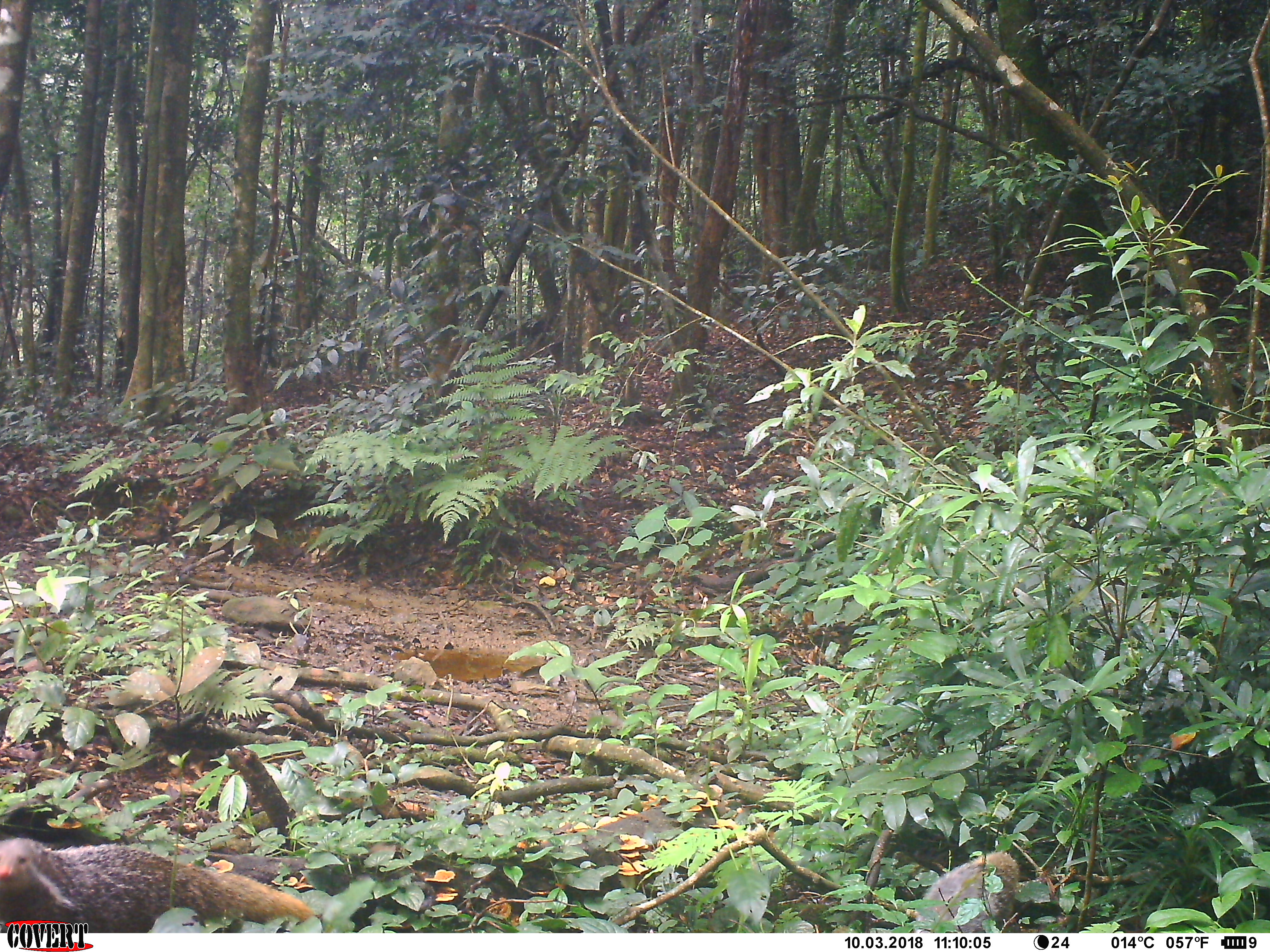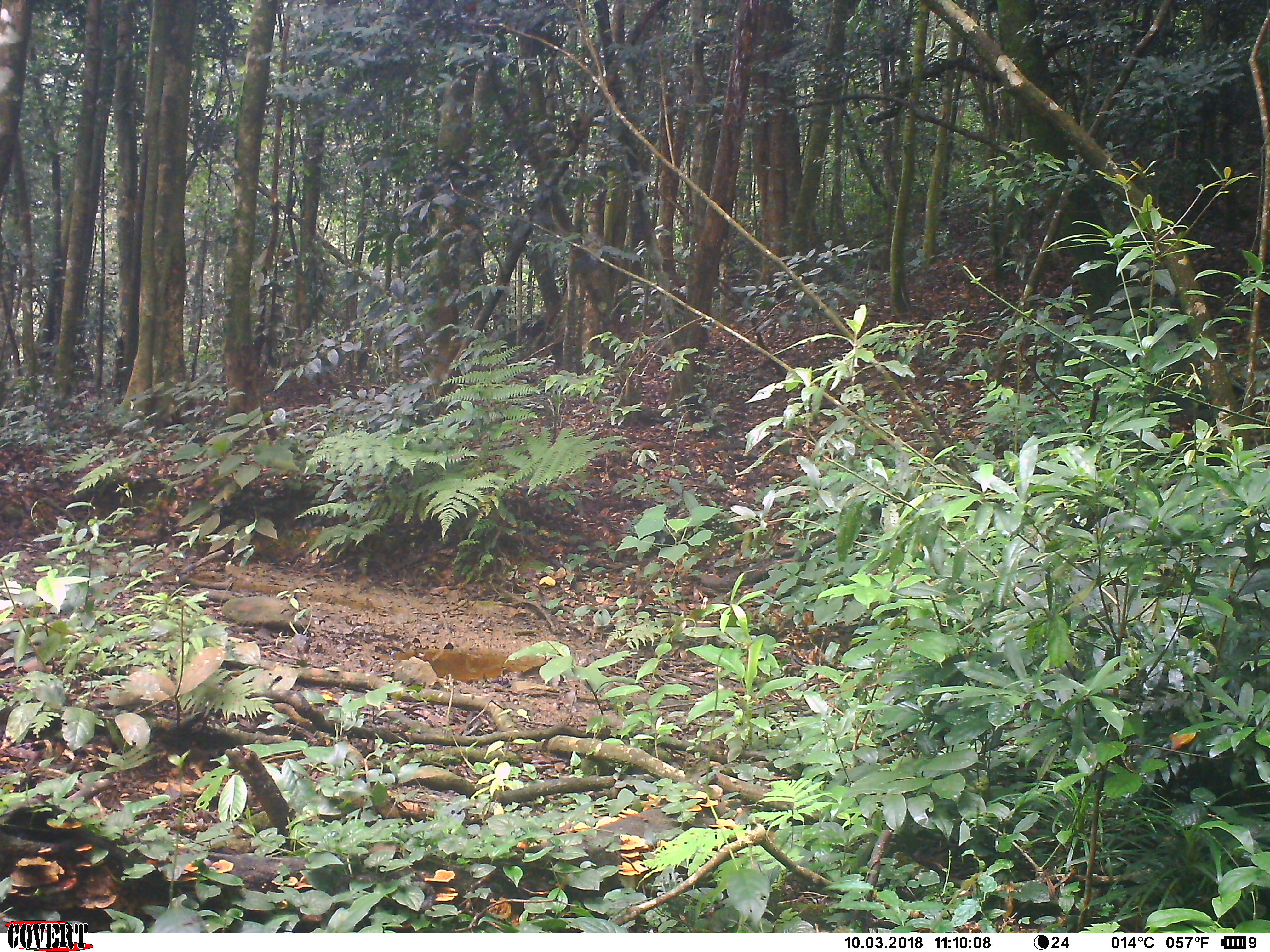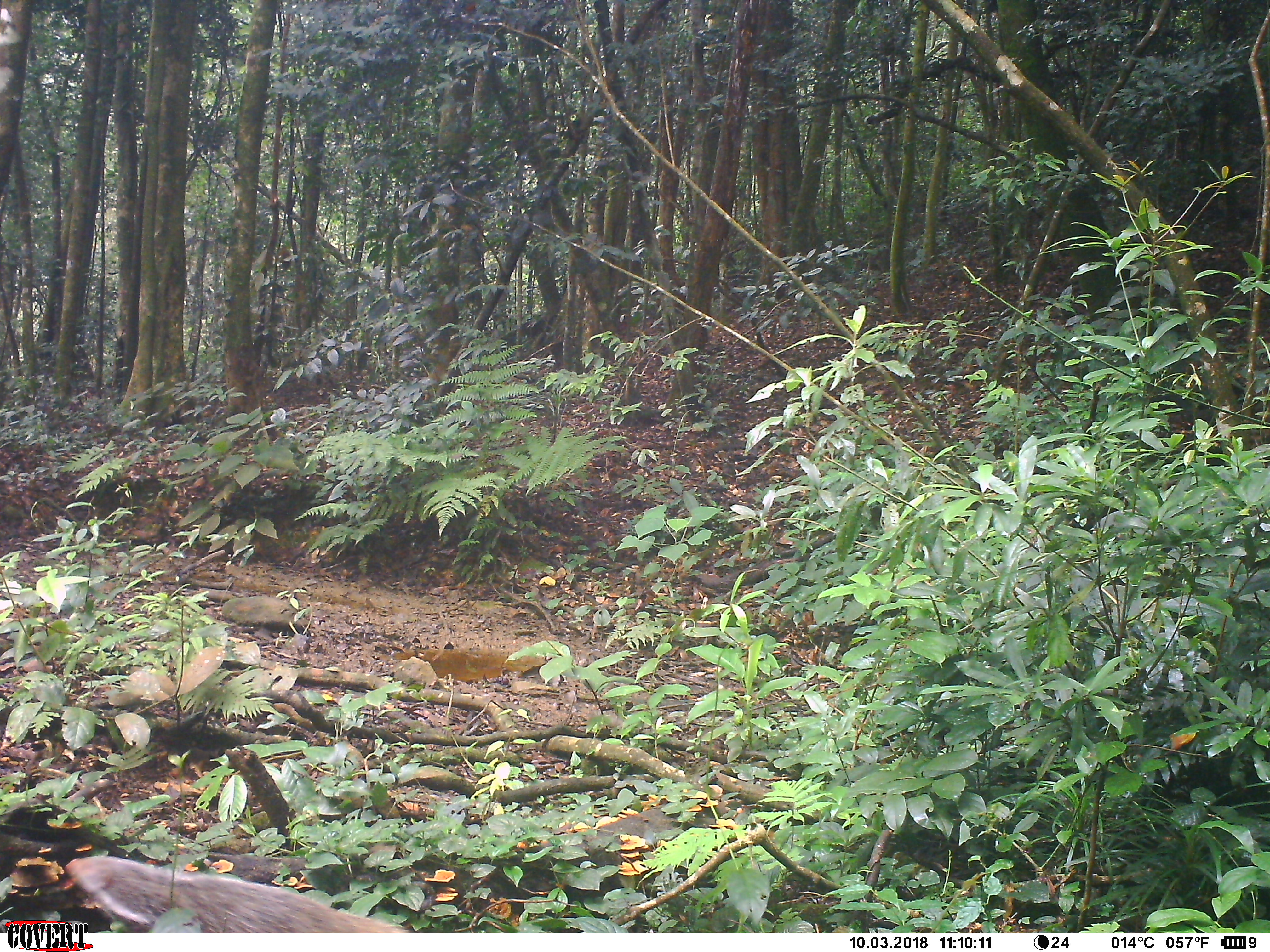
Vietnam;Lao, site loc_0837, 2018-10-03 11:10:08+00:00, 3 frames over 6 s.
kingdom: Animalia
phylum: Chordata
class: Mammalia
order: Carnivora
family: Herpestidae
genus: Urva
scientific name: Urva urva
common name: crab-eating mongoose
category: crab eating mongoose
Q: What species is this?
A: Crab eating mongoose (crab-eating mongoose) (Urva urva).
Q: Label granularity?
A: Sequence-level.